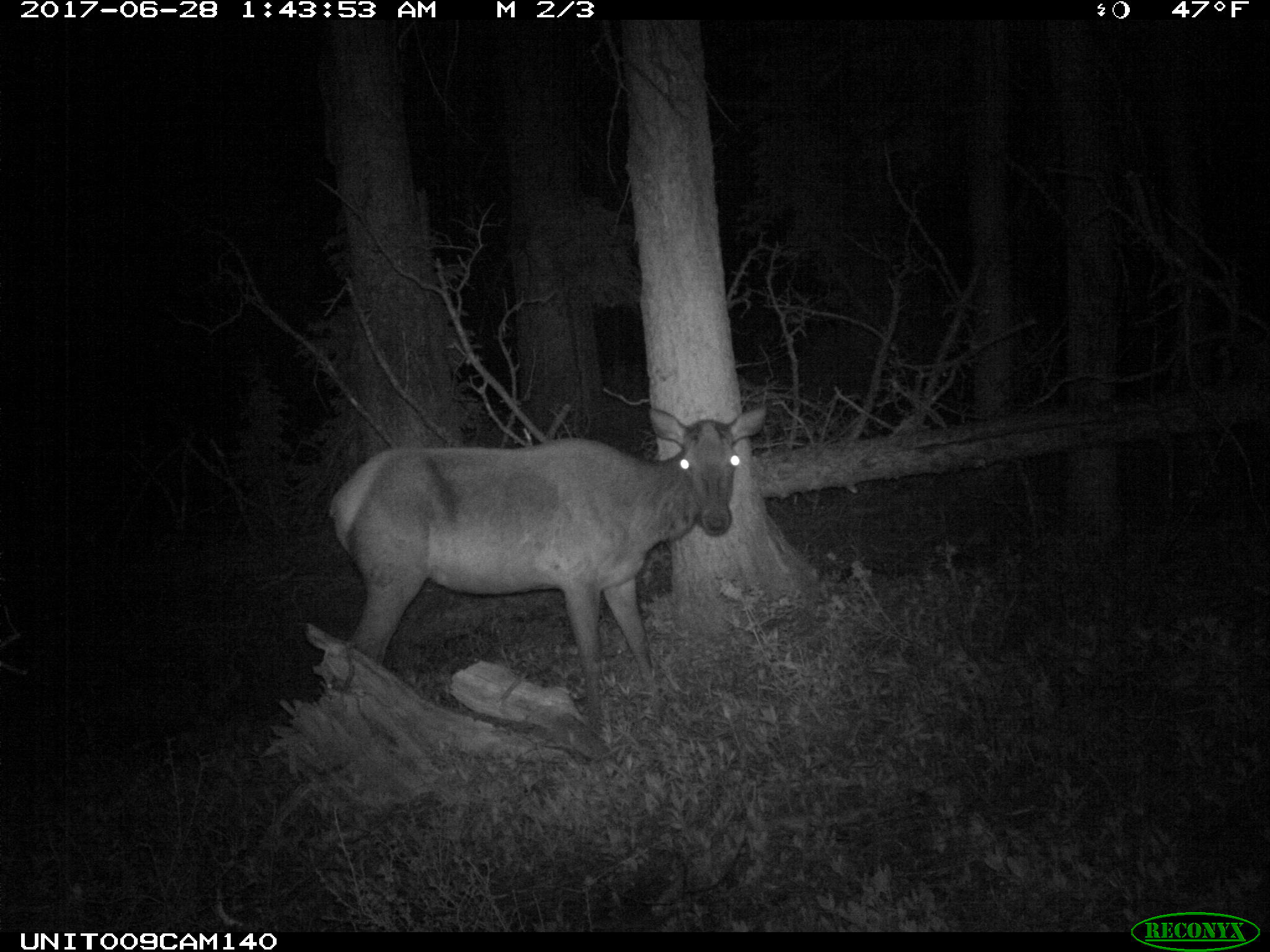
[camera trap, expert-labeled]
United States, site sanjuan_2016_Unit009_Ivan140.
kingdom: Animalia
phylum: Chordata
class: Mammalia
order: Artiodactyla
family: Cervidae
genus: Cervus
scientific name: Cervus elaphus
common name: red deer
Cervus elaphus (red deer).